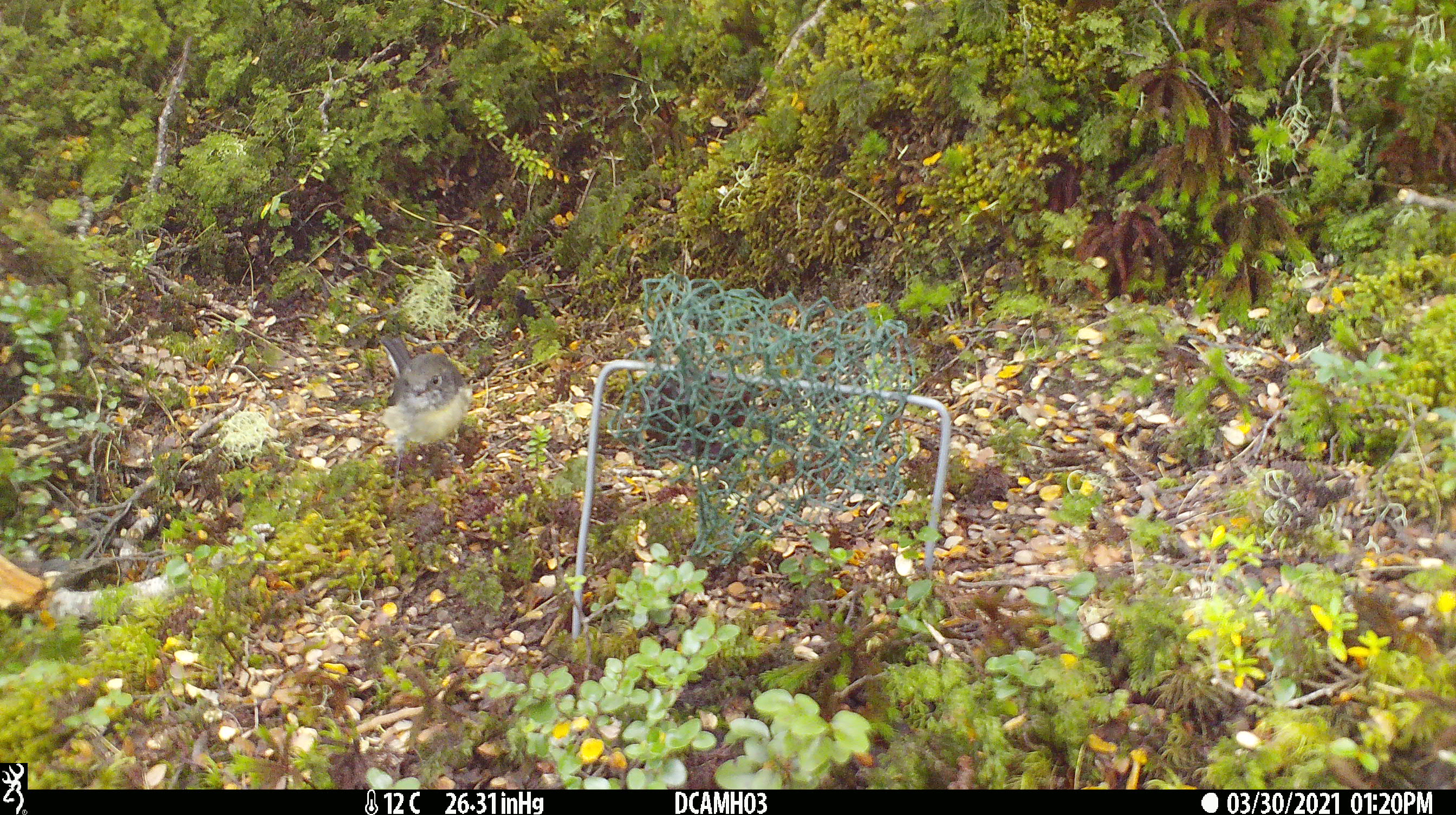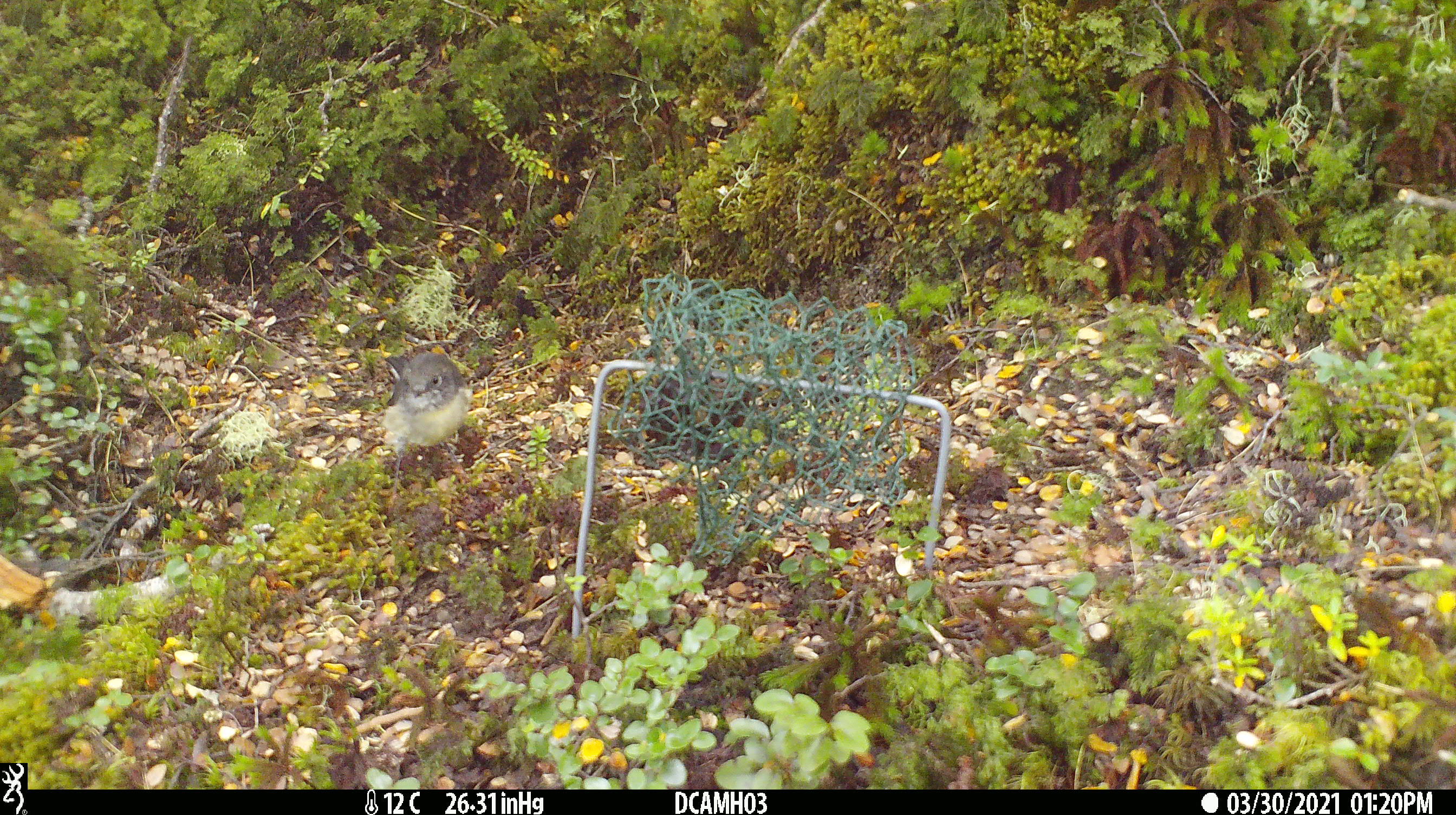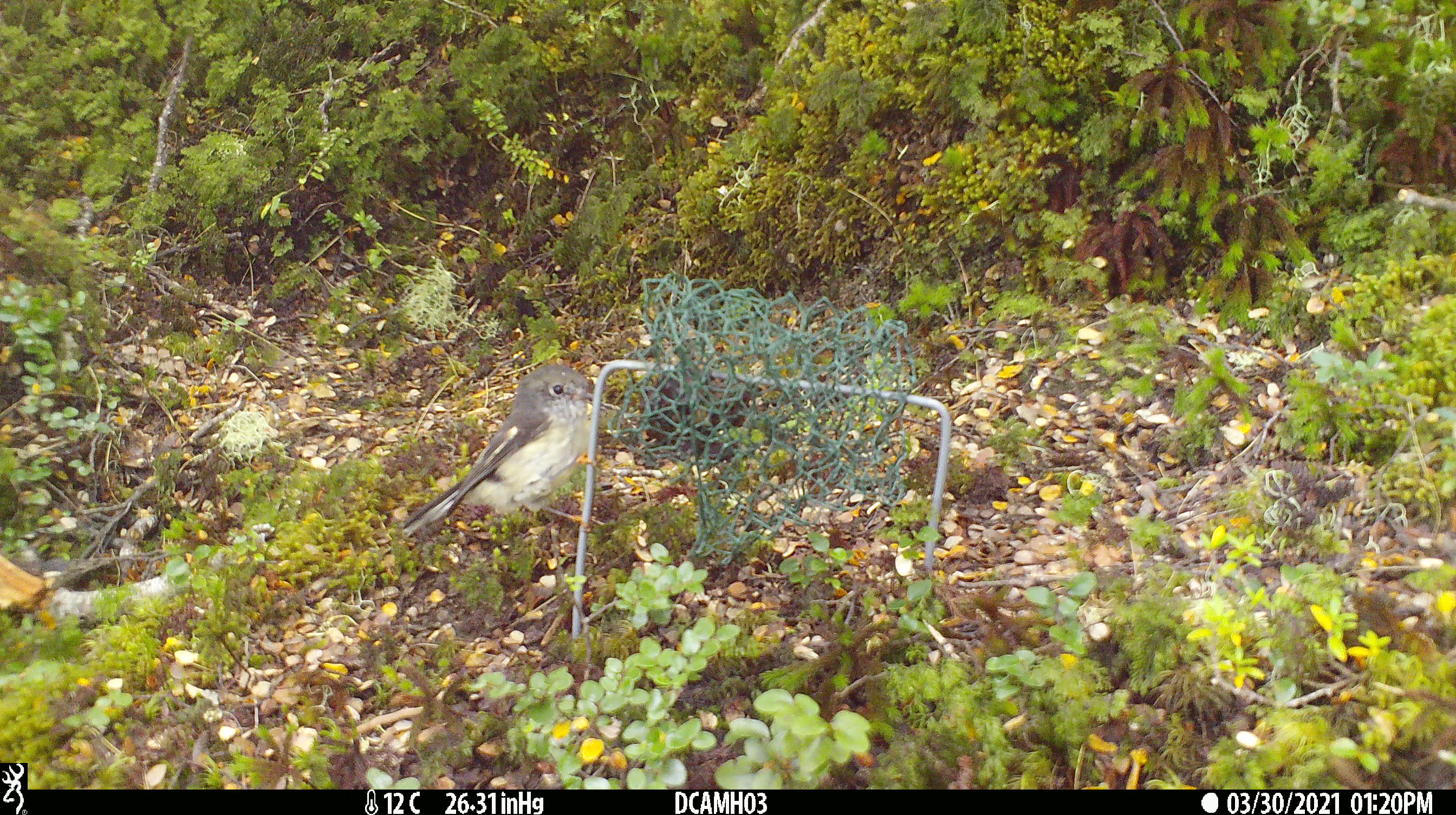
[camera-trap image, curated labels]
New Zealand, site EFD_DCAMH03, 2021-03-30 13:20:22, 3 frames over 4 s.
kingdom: Animalia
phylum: Chordata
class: Aves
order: Passeriformes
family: Petroicidae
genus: Petroica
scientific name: Petroica macrocephala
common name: tomtit